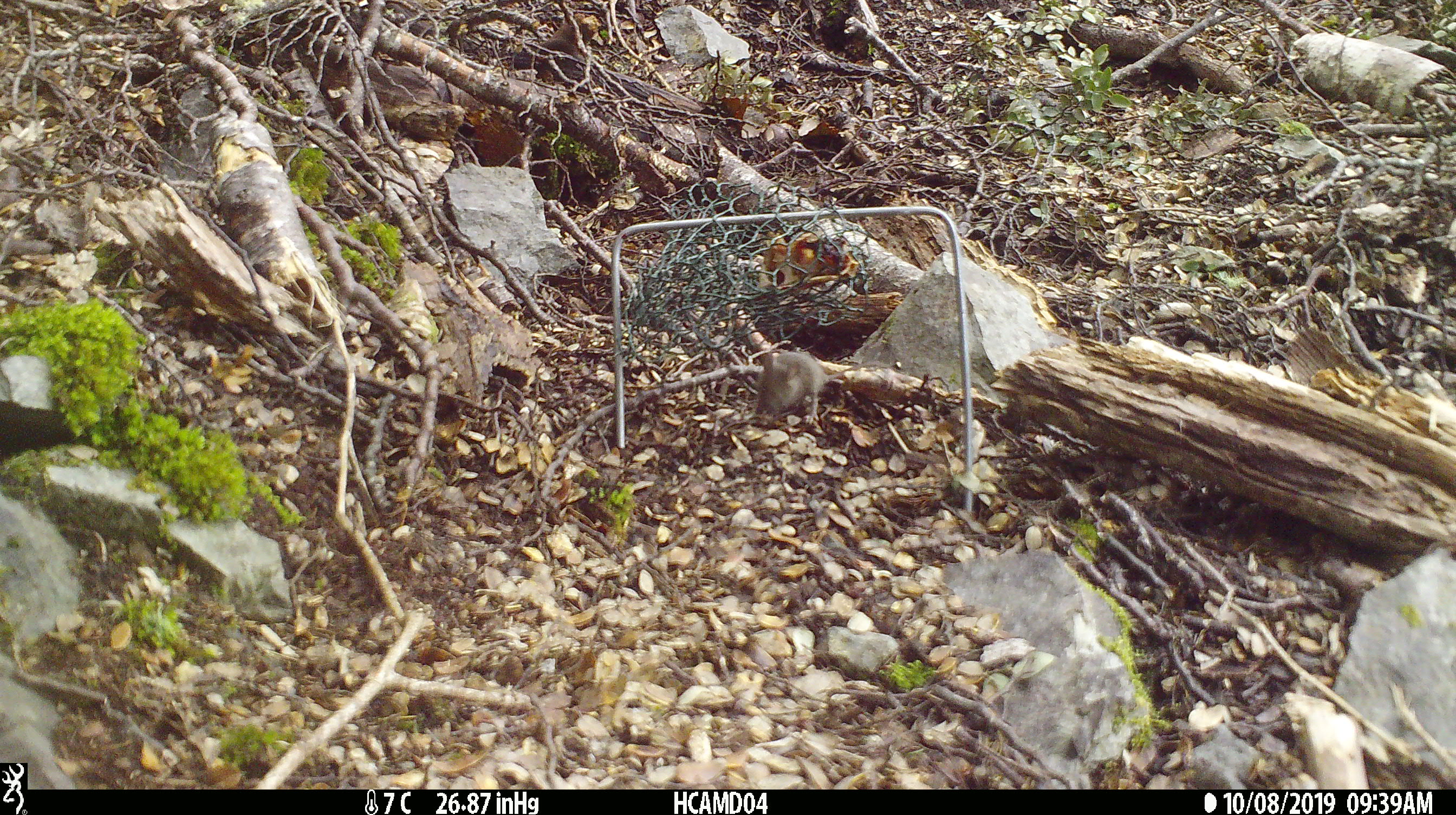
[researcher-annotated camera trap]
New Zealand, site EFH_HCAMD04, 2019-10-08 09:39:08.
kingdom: Animalia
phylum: Chordata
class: Mammalia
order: Rodentia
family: Muridae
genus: Mus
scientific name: Mus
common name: mouse